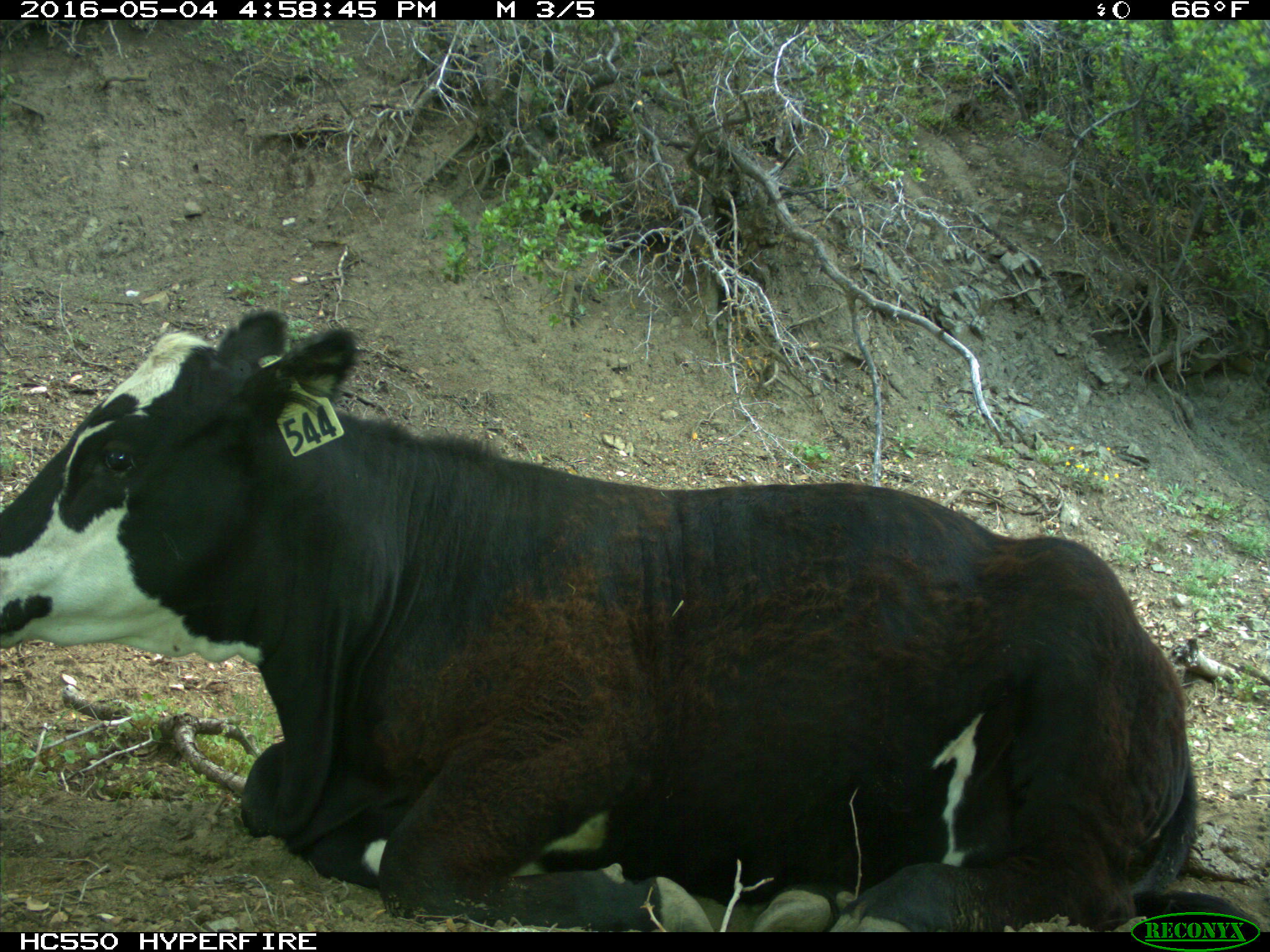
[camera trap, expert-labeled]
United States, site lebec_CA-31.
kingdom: Animalia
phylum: Chordata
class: Mammalia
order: Artiodactyla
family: Bovidae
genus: Bos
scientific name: Bos taurus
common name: domestic cow